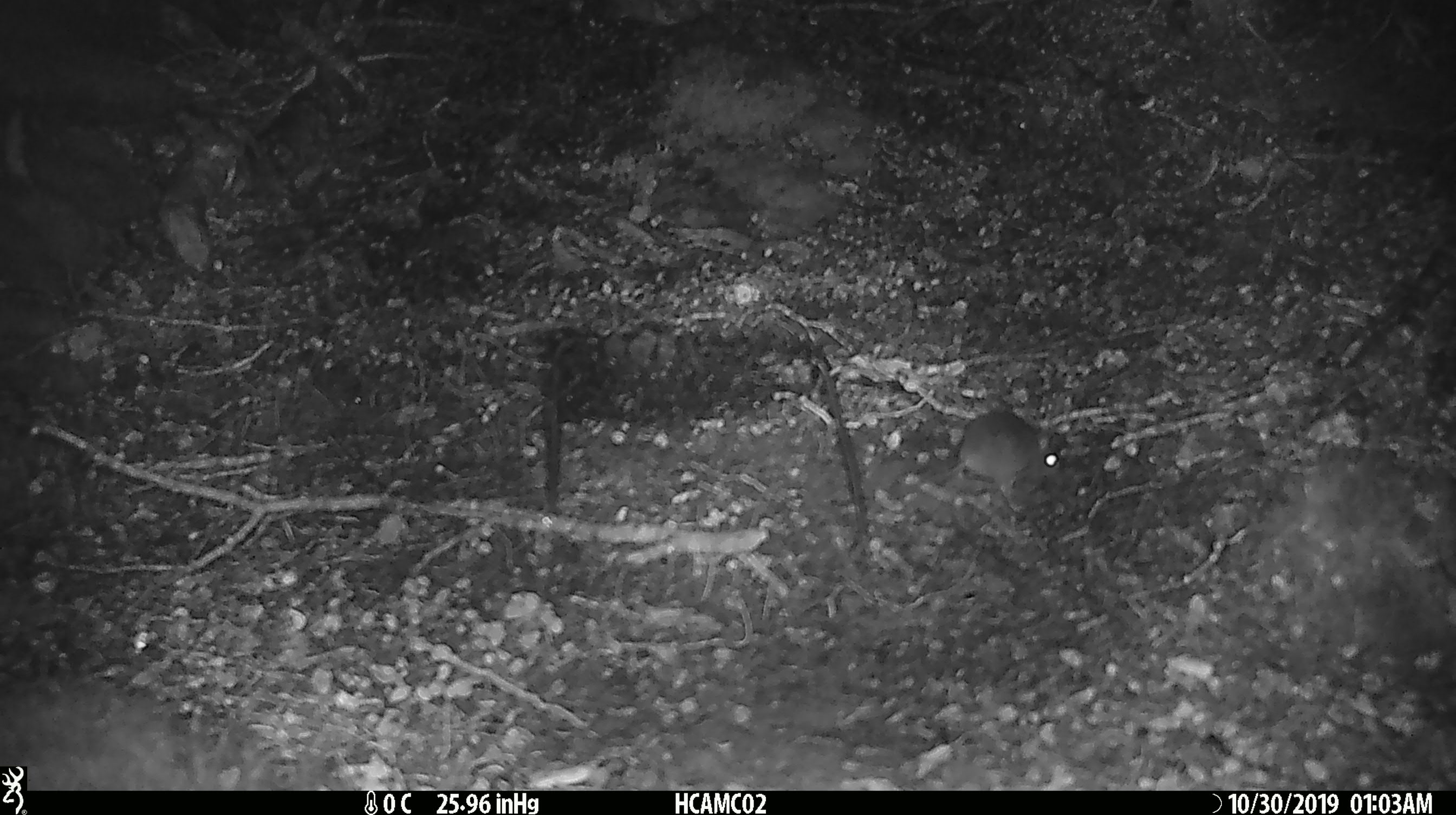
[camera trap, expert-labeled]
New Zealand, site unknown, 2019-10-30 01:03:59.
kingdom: Animalia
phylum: Chordata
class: Mammalia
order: Rodentia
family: Muridae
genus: Mus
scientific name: Mus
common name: mouse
Mouse (Mus).